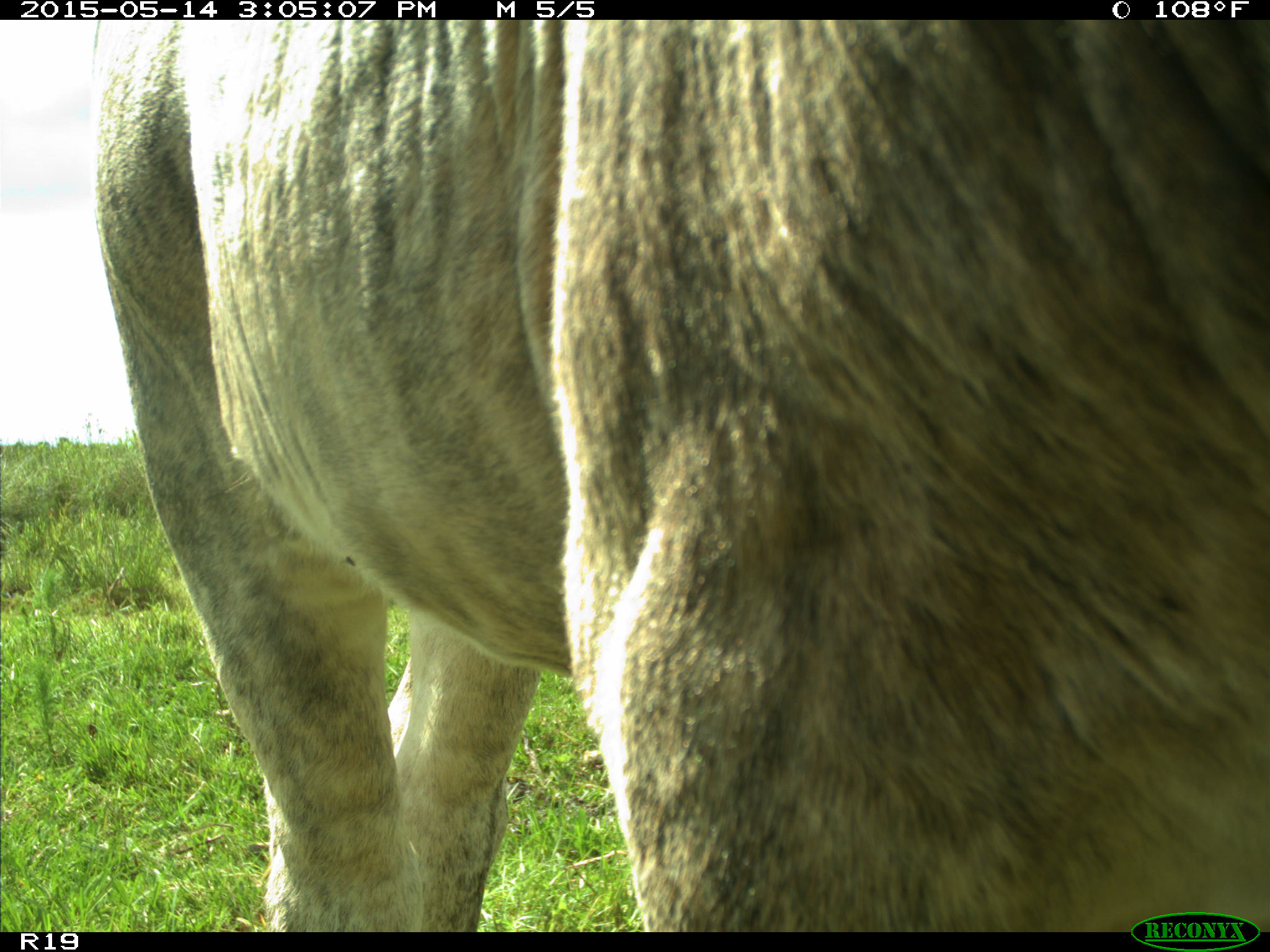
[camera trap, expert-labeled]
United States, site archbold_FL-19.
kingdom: Animalia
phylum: Chordata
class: Mammalia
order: Artiodactyla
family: Bovidae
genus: Bos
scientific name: Bos taurus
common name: domestic cow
Bos taurus (domestic cow).